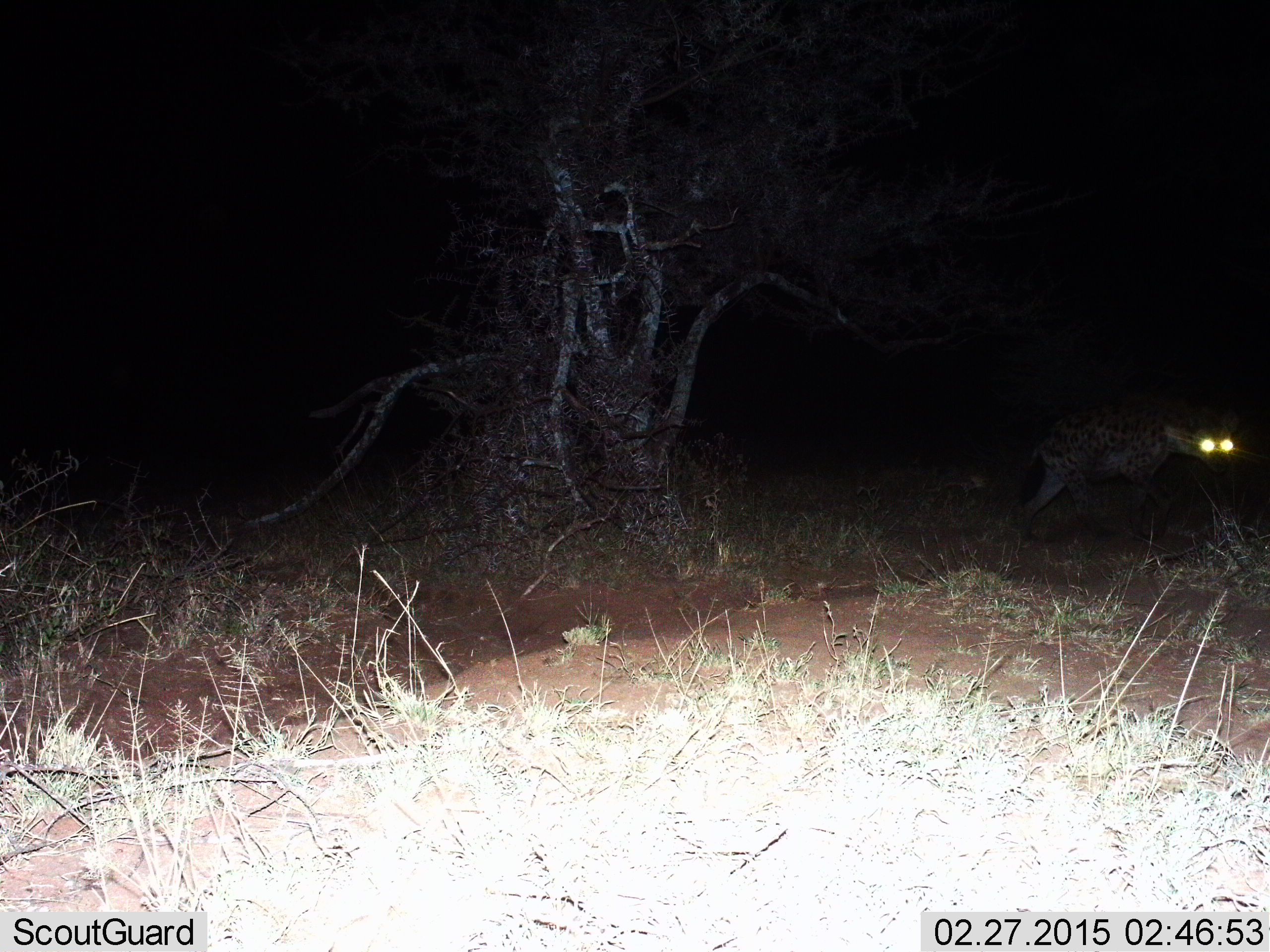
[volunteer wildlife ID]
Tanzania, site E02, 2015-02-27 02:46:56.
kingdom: Animalia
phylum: Chordata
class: Mammalia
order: Carnivora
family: Hyaenidae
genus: Crocuta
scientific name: Crocuta crocuta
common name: spotted hyena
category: hyenaspotted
Hyenaspotted (spotted hyena) (Crocuta crocuta), count 1. Behavior (volunteer vote fractions): standing 20%, resting 0%, moving 80%, interacting 0%. Young present (vote fraction): 0%. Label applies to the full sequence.